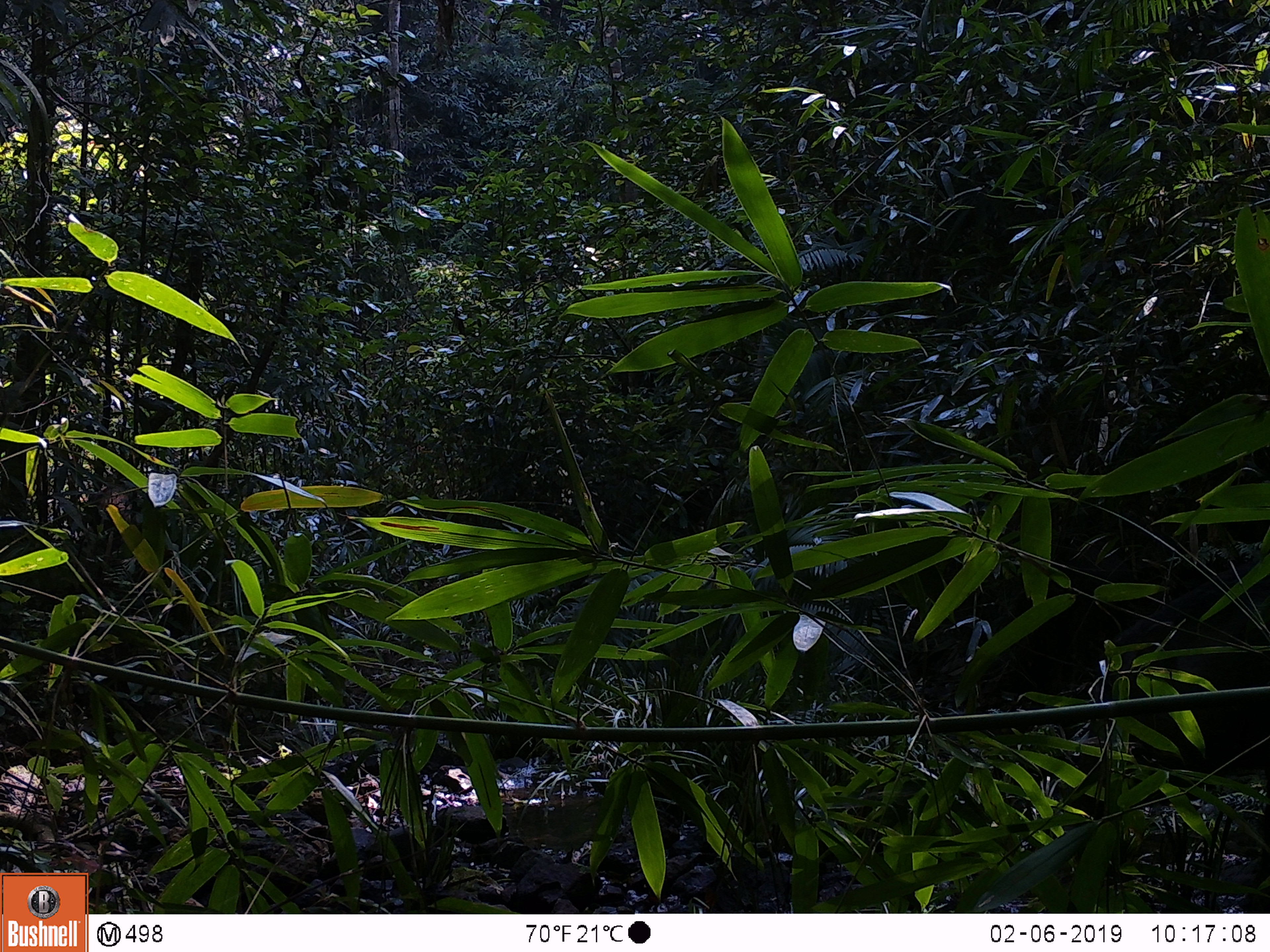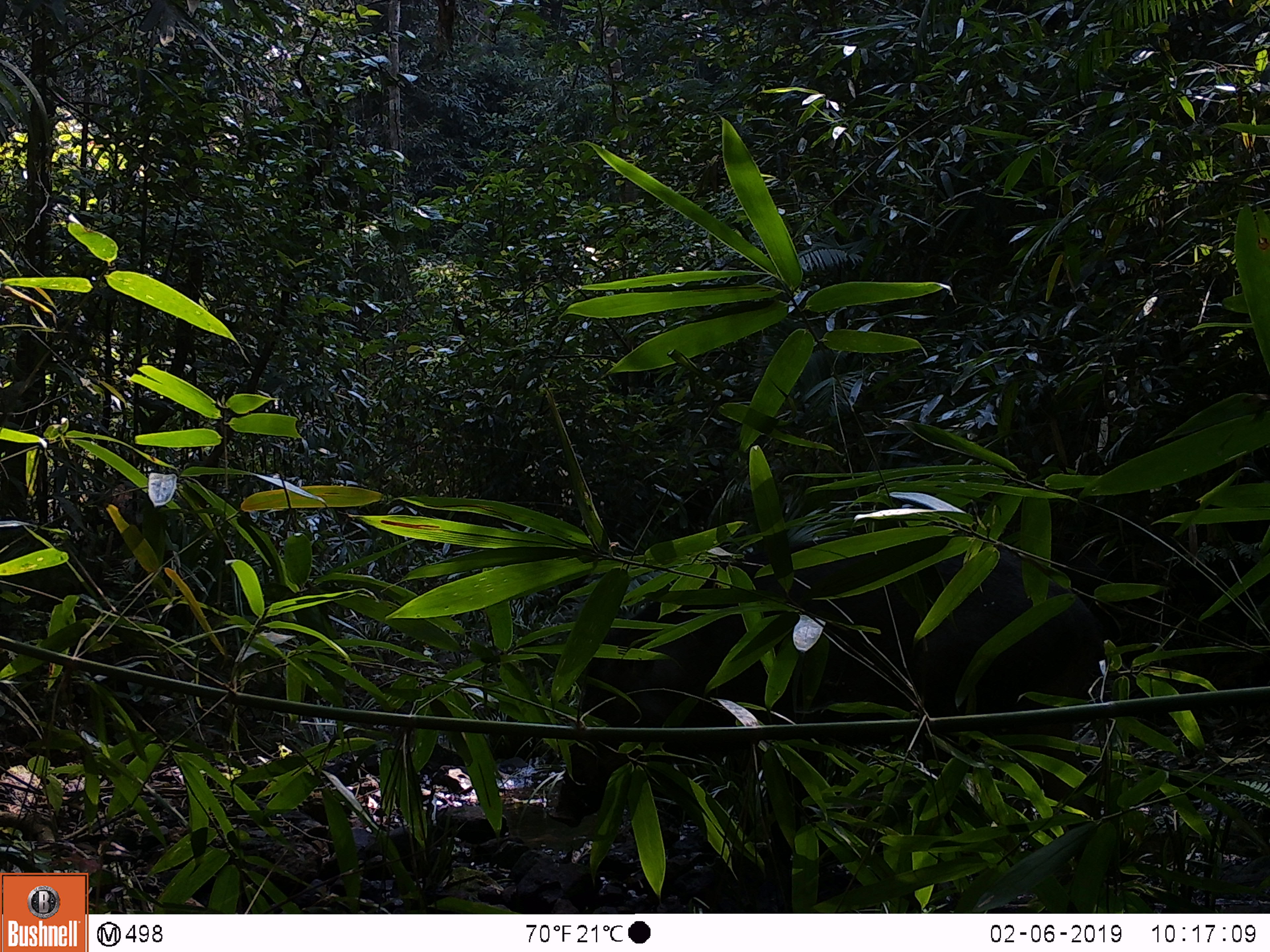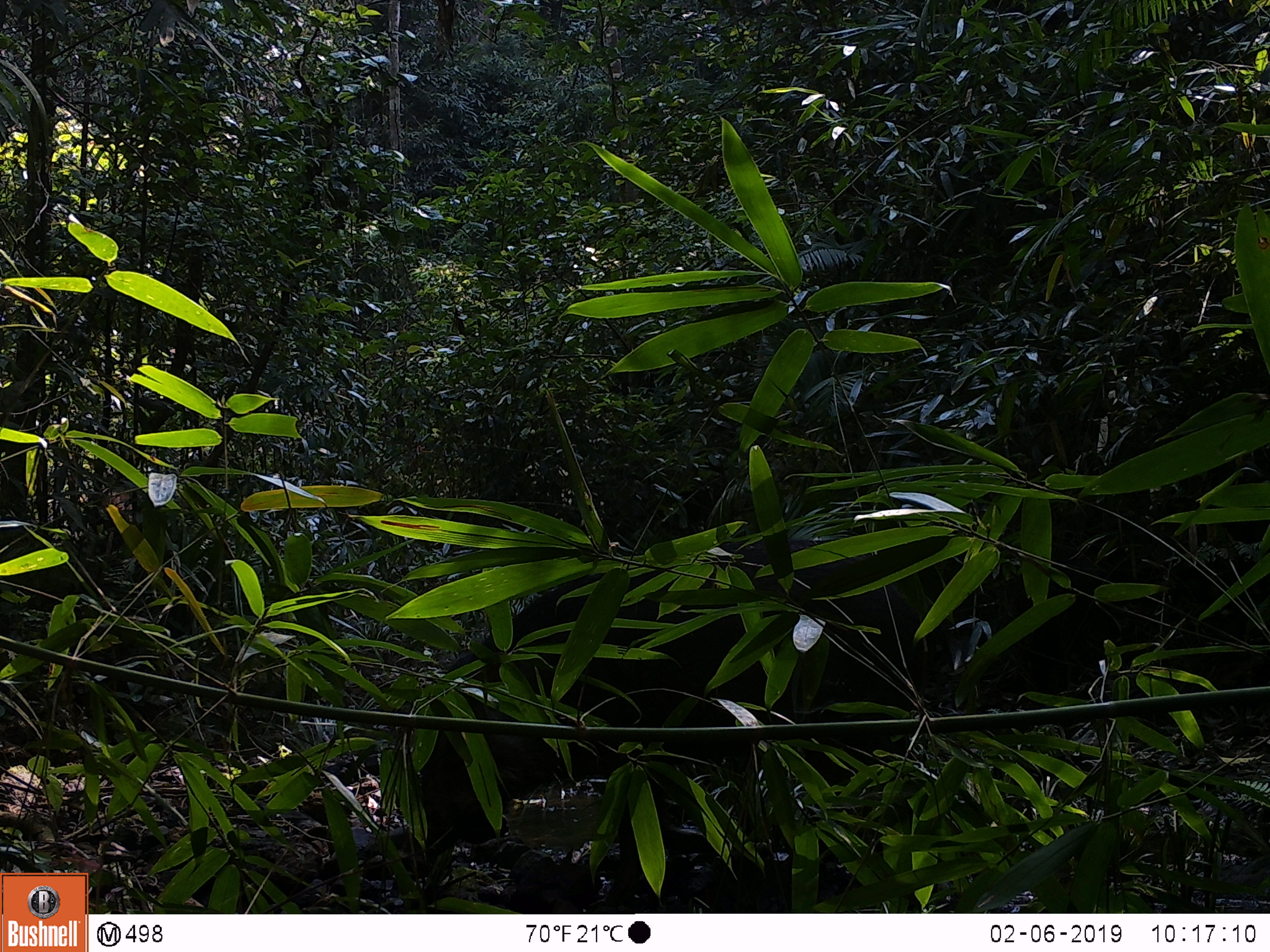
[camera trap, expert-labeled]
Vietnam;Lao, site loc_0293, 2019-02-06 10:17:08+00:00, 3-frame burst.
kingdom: Animalia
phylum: Chordata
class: Mammalia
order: Artiodactyla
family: Suidae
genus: Sus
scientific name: Sus scrofa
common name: eurasian wild pig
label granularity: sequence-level